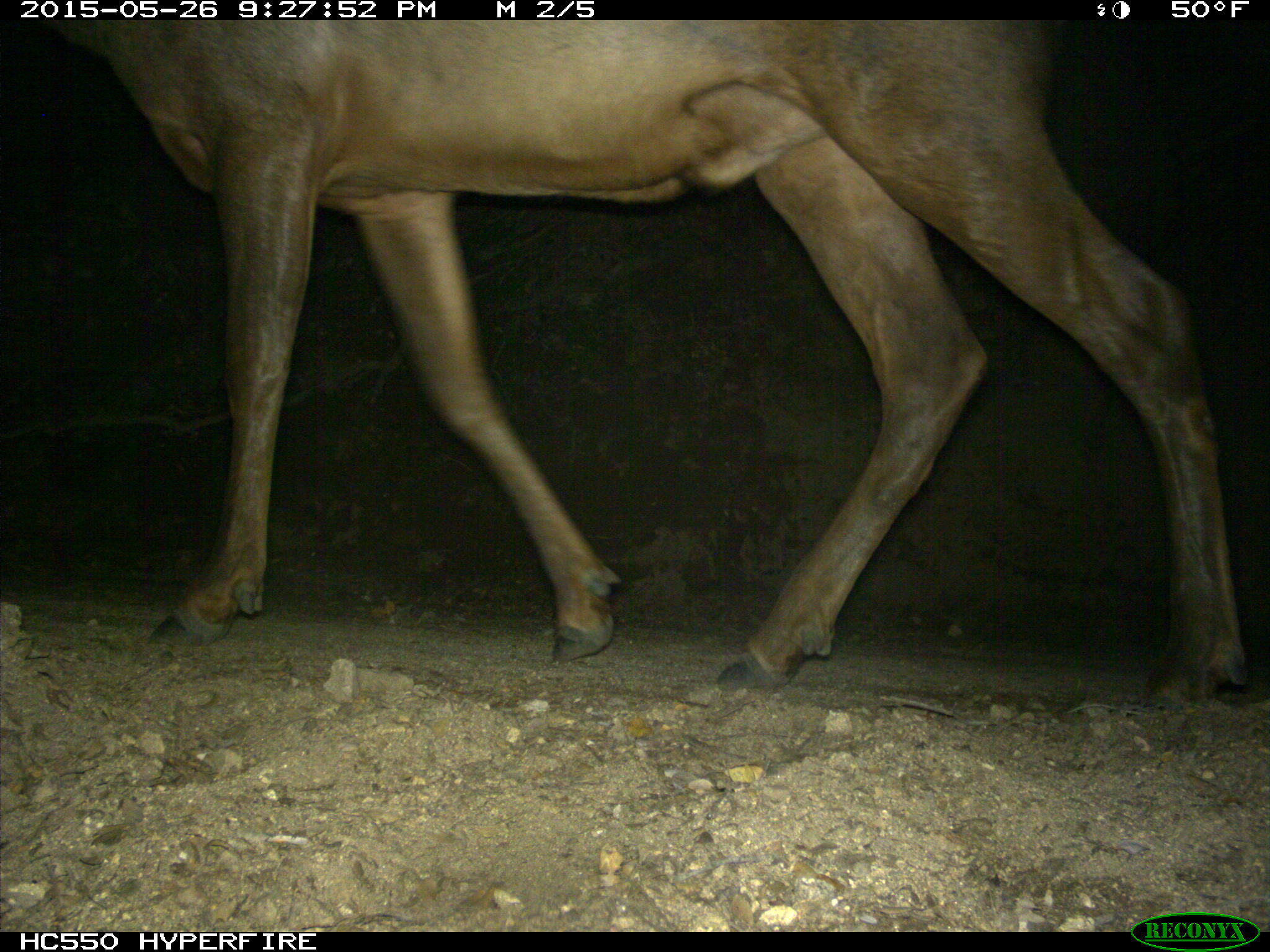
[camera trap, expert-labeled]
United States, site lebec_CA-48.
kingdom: Animalia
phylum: Chordata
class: Mammalia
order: Artiodactyla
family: Cervidae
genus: Cervus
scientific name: Cervus canadensis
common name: elk